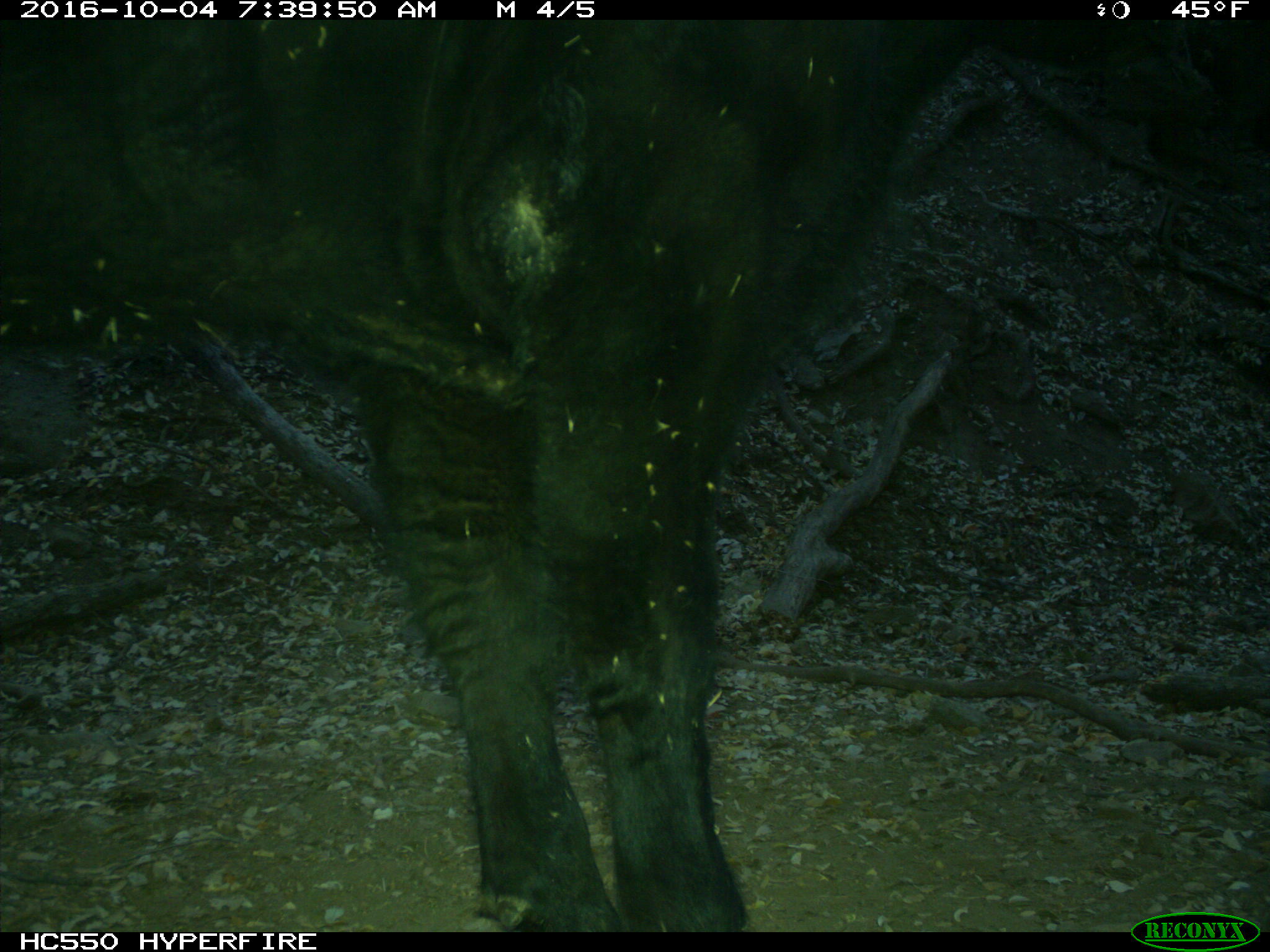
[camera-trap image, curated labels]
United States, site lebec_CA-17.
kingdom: Animalia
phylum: Chordata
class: Mammalia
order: Artiodactyla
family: Bovidae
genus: Bos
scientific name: Bos taurus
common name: domestic cow